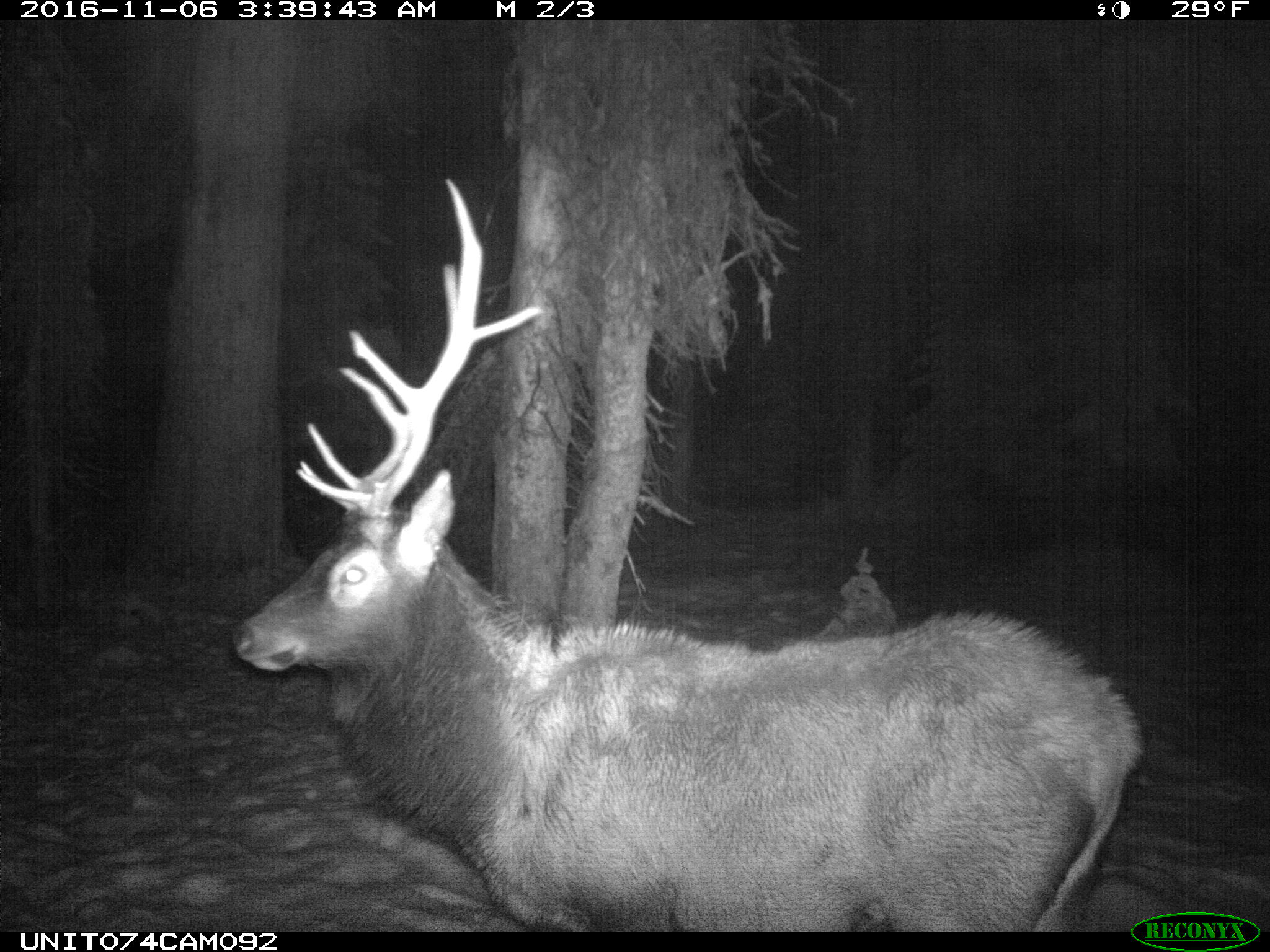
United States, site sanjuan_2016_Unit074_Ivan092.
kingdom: Animalia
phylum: Chordata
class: Mammalia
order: Artiodactyla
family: Cervidae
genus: Cervus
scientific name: Cervus elaphus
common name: red deer